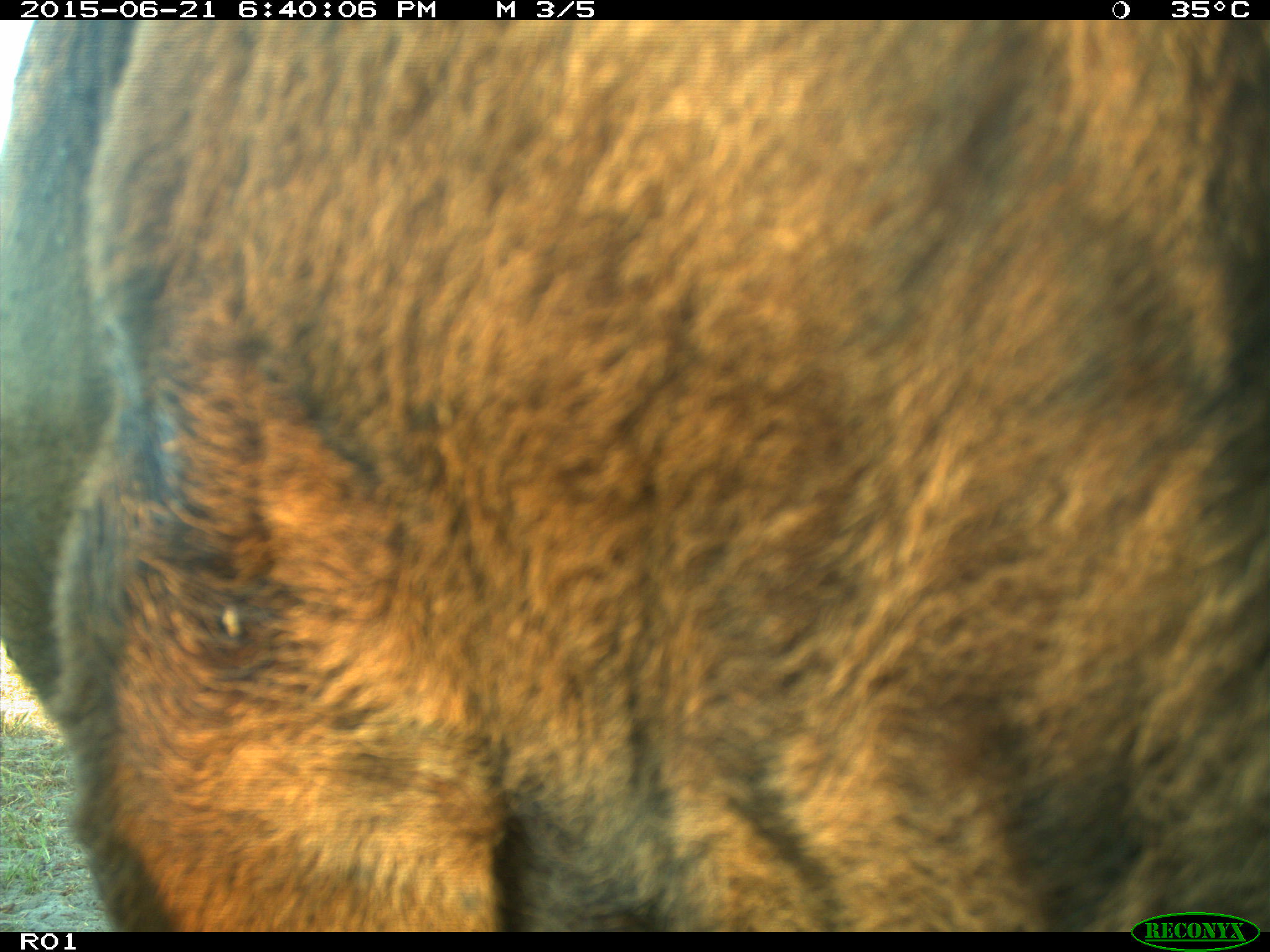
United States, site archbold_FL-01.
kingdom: Animalia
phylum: Chordata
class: Mammalia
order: Artiodactyla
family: Bovidae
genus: Bos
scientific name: Bos taurus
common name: domestic cow